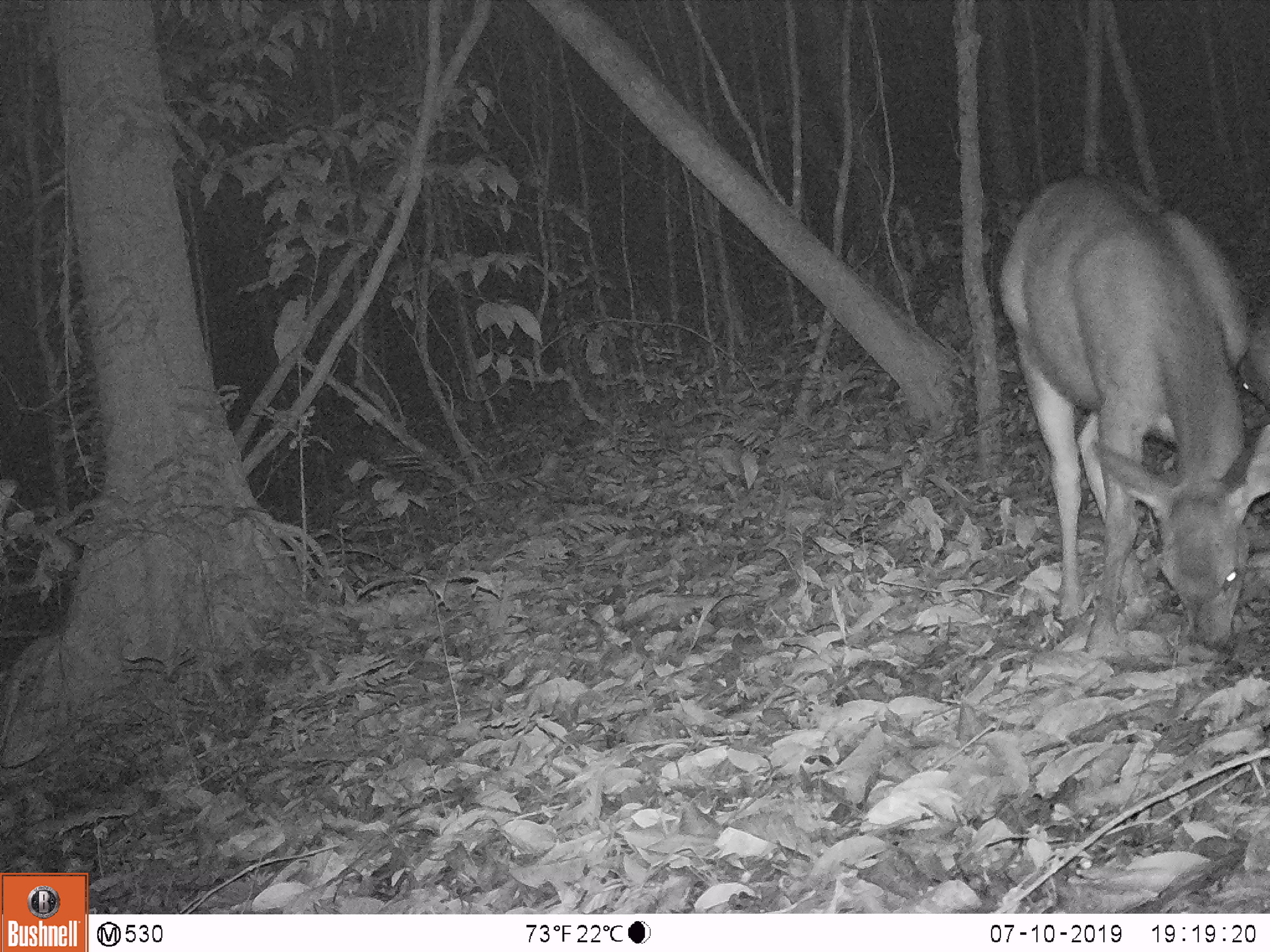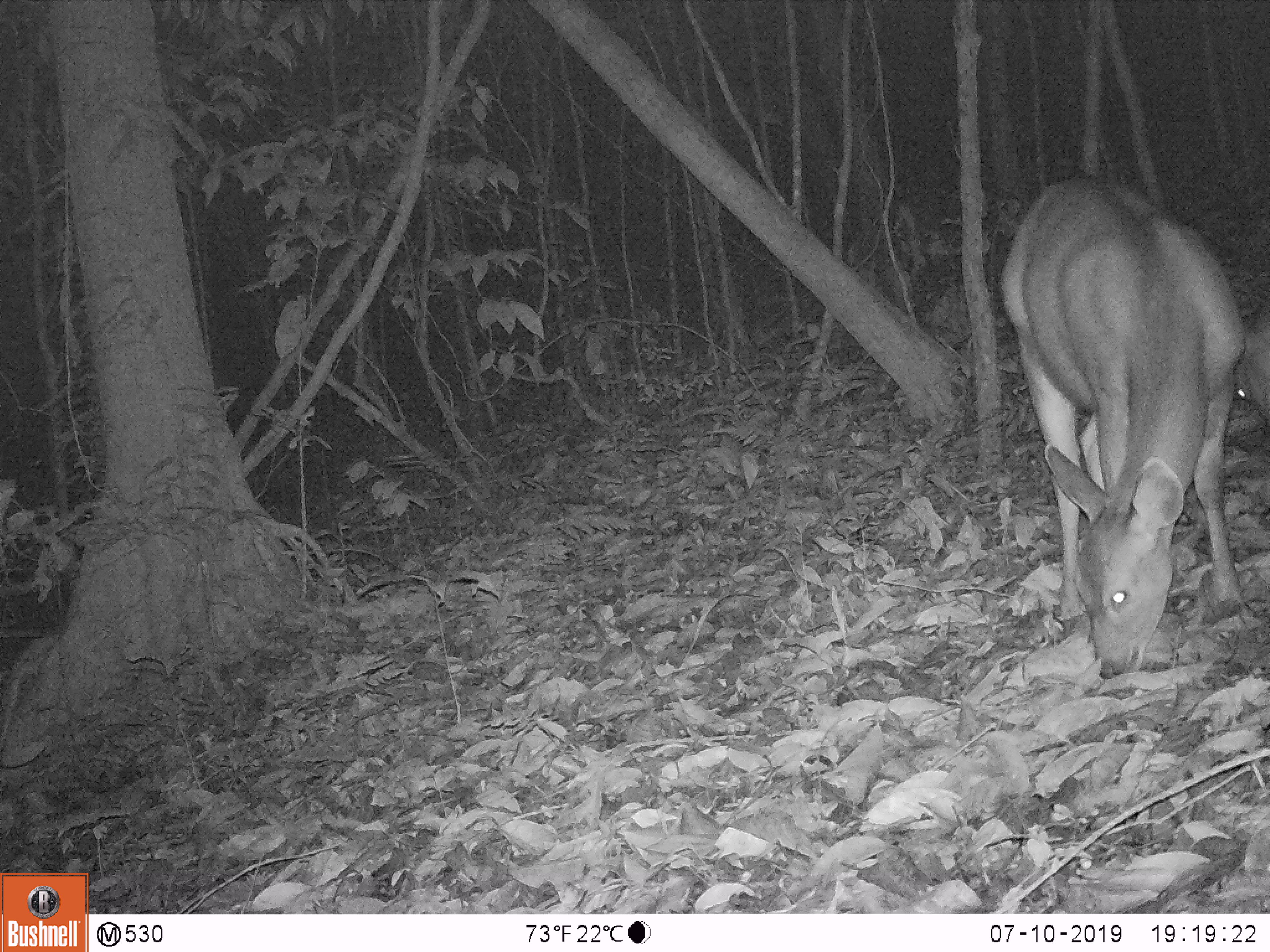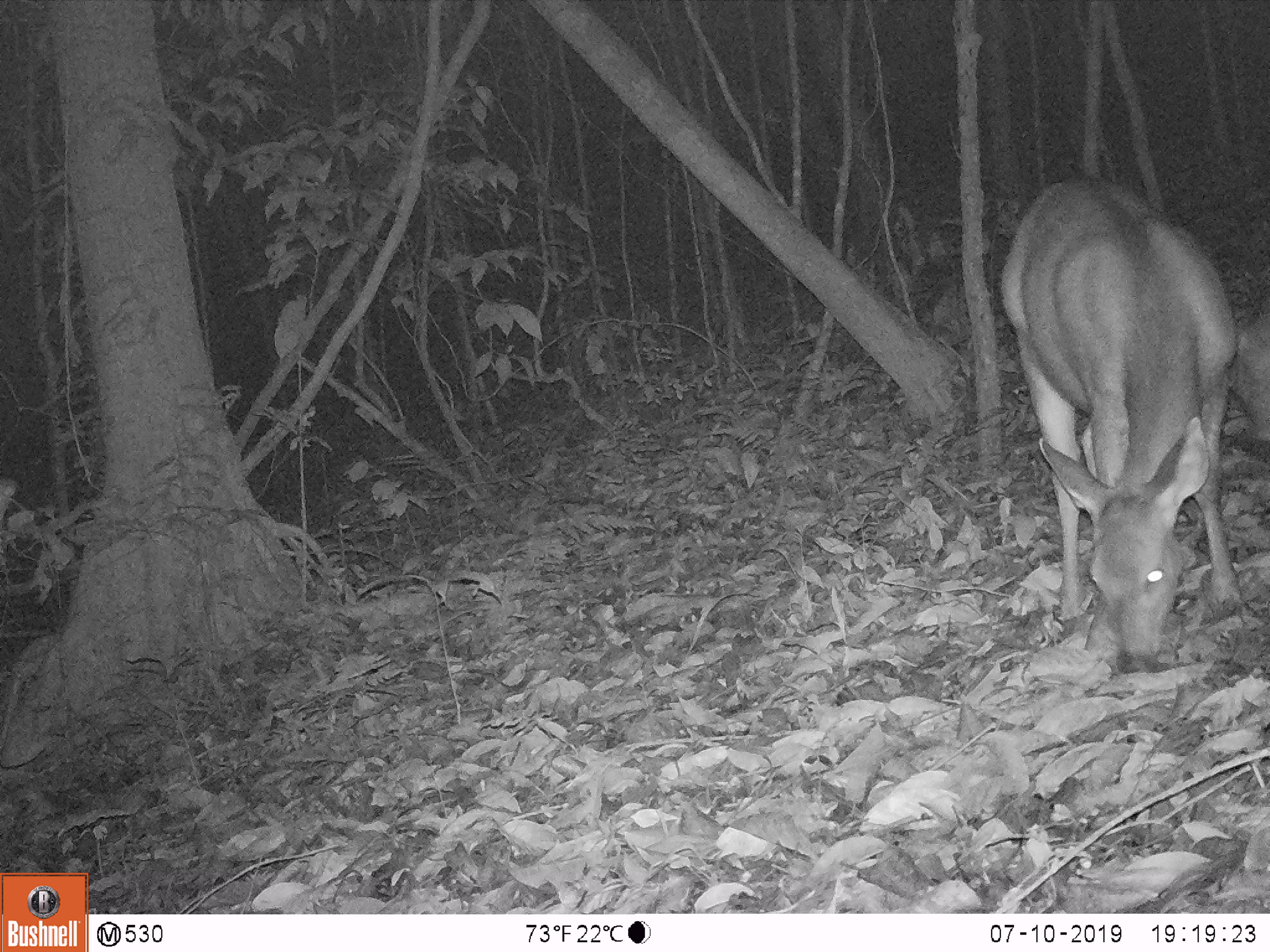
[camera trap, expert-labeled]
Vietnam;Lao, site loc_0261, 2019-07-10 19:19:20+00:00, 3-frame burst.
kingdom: Animalia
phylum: Chordata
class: Mammalia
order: Artiodactyla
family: Cervidae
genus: Rusa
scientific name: Rusa unicolor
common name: sambar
Sambar (Rusa unicolor). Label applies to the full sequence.